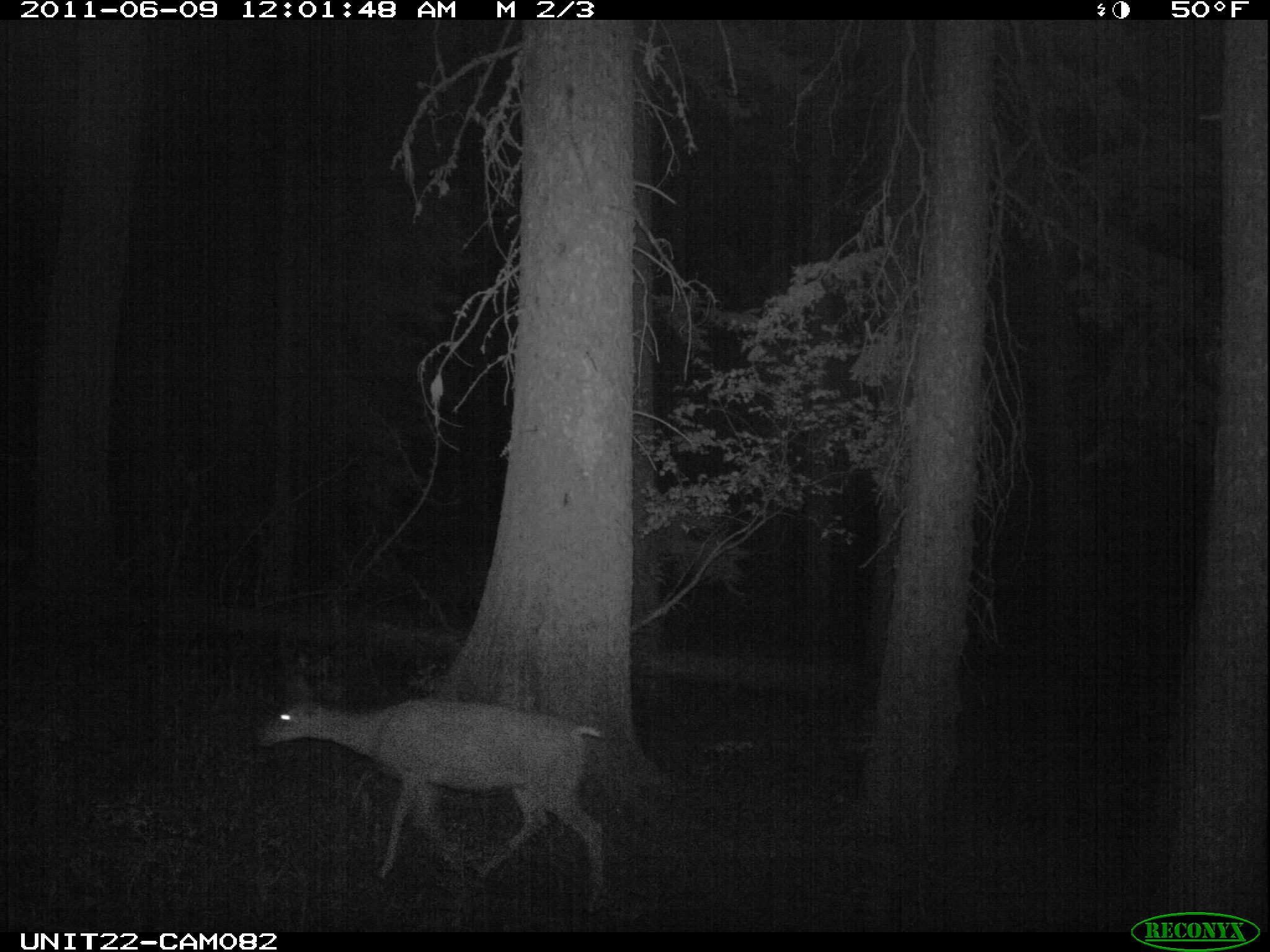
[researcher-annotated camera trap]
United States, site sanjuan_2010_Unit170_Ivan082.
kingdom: Animalia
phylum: Chordata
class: Mammalia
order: Artiodactyla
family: Cervidae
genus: Odocoileus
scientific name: Odocoileus hemionus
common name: mule deer